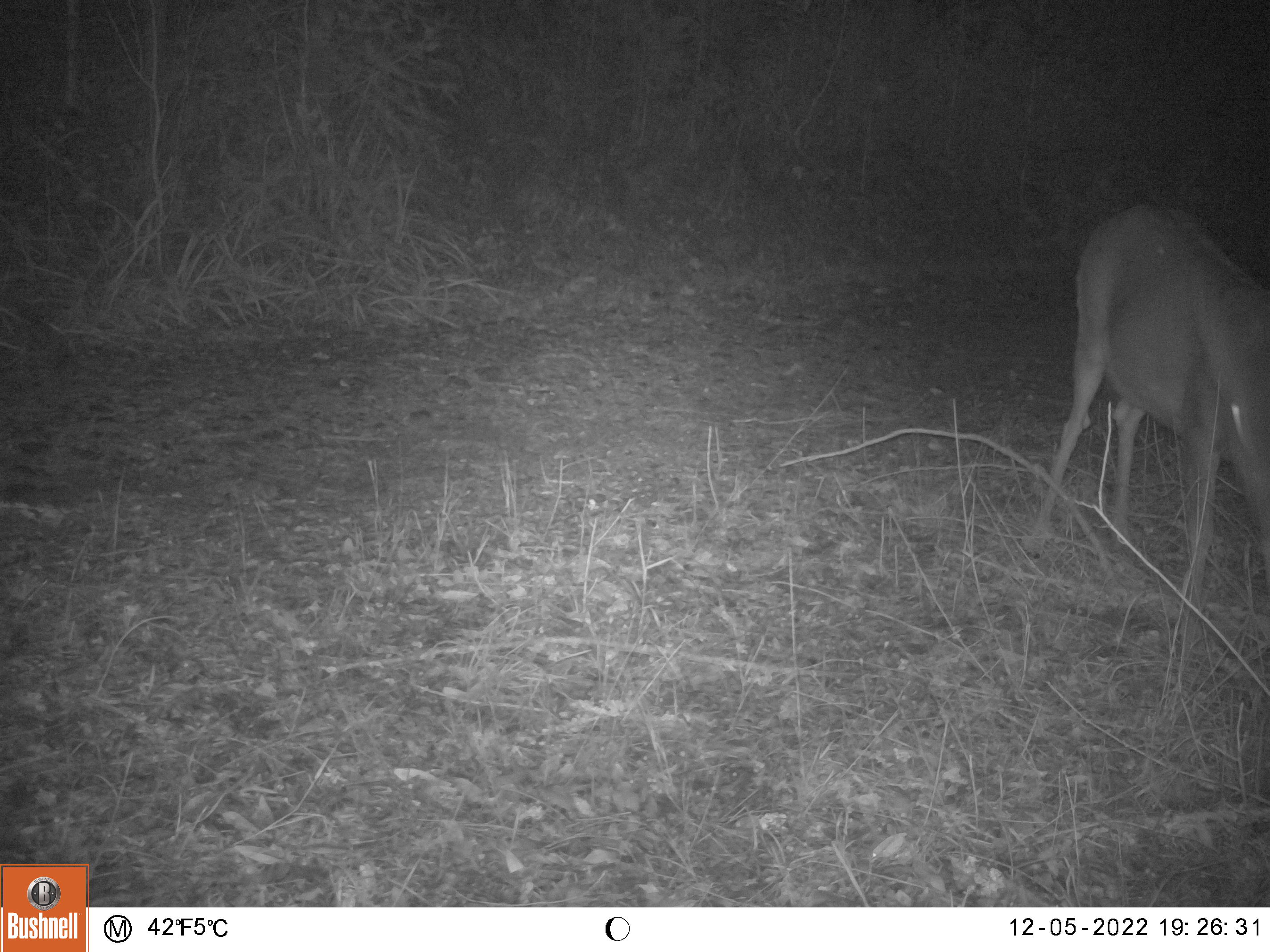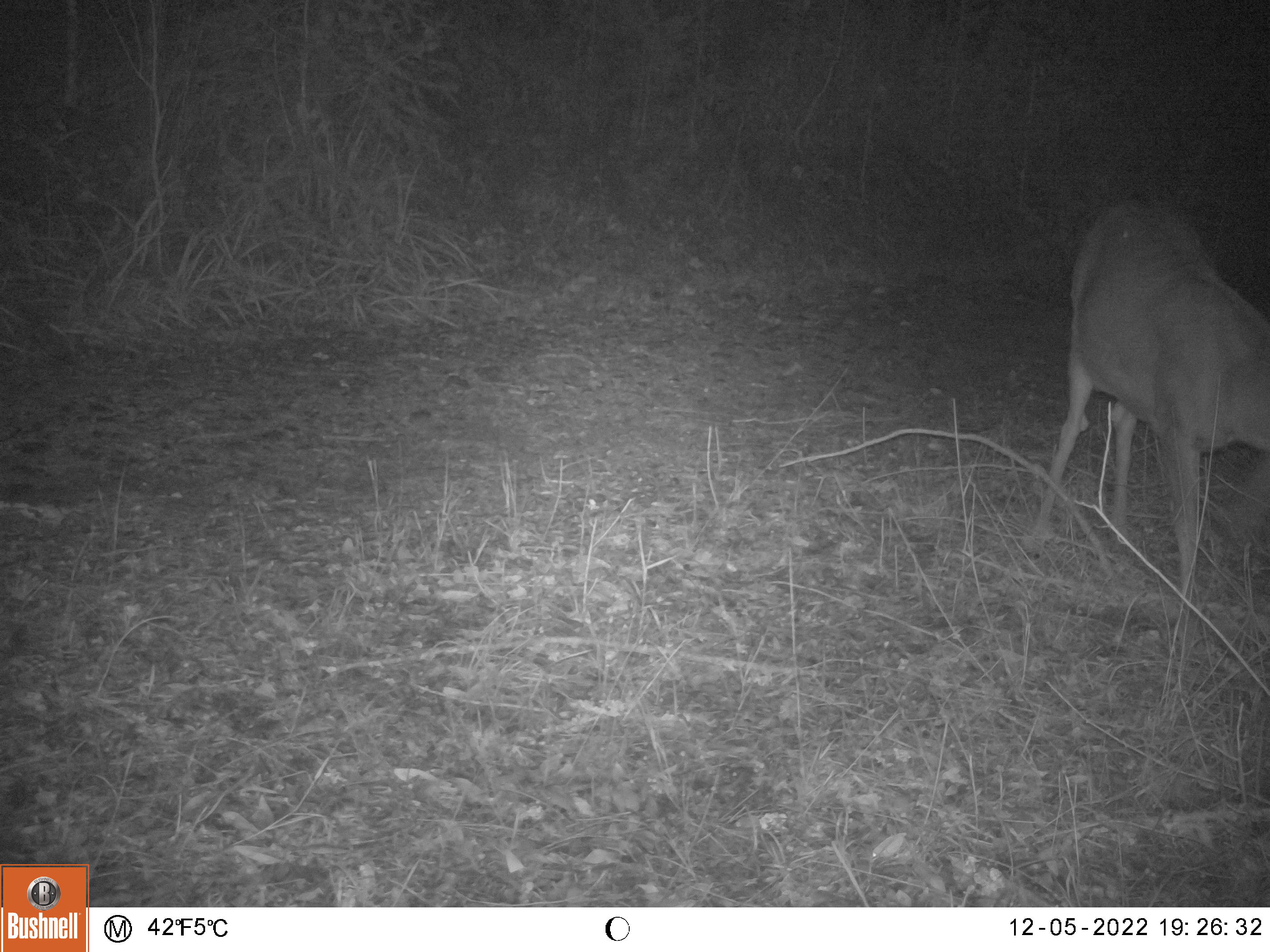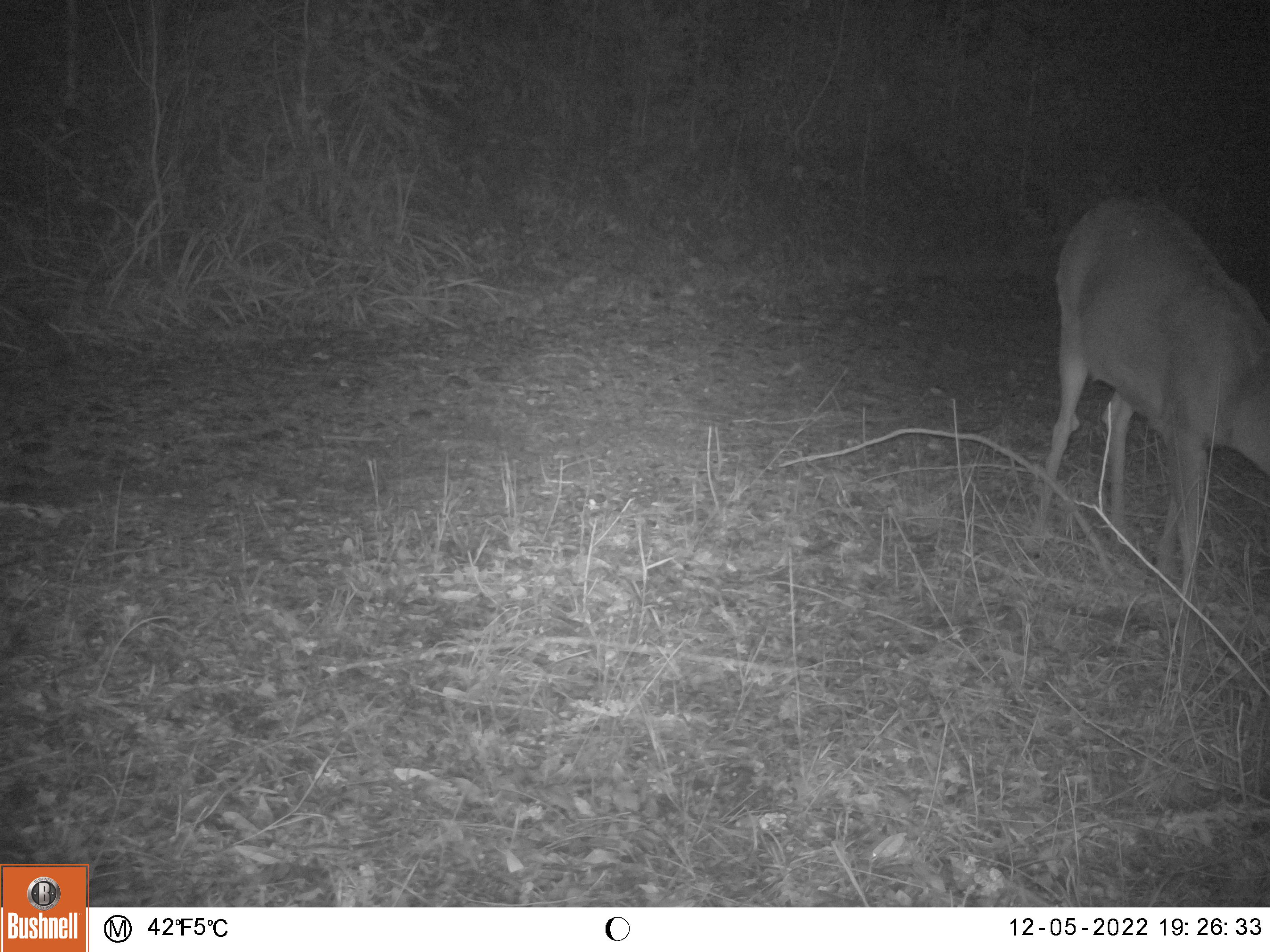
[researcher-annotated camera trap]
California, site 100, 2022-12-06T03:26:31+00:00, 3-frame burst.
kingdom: Animalia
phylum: Chordata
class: Mammalia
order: Artiodactyla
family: Cervidae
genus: Odocoileus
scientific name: Odocoileus hemionus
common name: mule deer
Mule deer (Odocoileus hemionus).